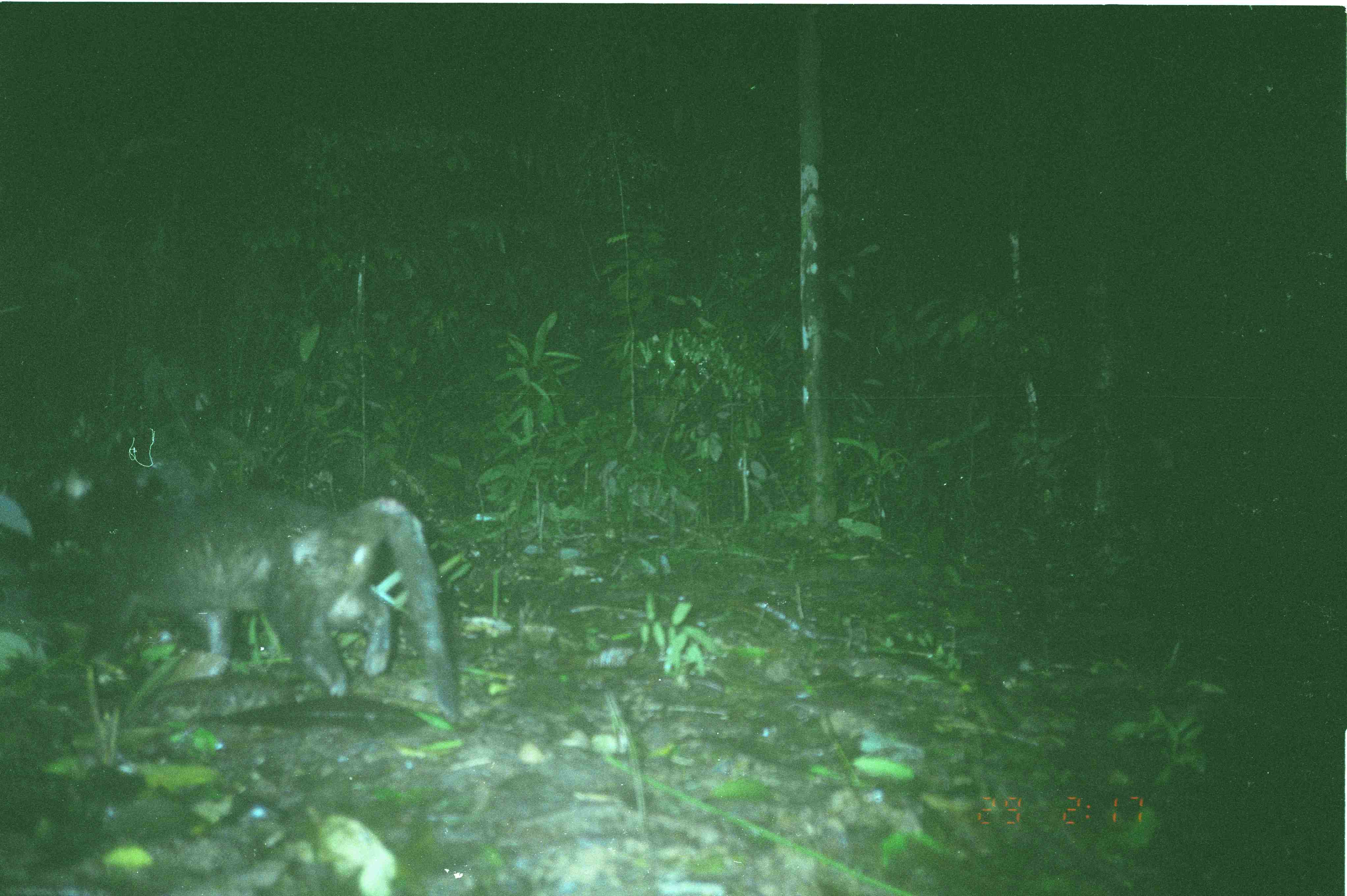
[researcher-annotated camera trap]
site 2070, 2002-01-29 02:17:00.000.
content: unidentified animal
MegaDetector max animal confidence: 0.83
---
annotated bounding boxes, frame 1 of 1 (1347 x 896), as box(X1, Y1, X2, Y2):
unknown: box(88, 425, 464, 722)